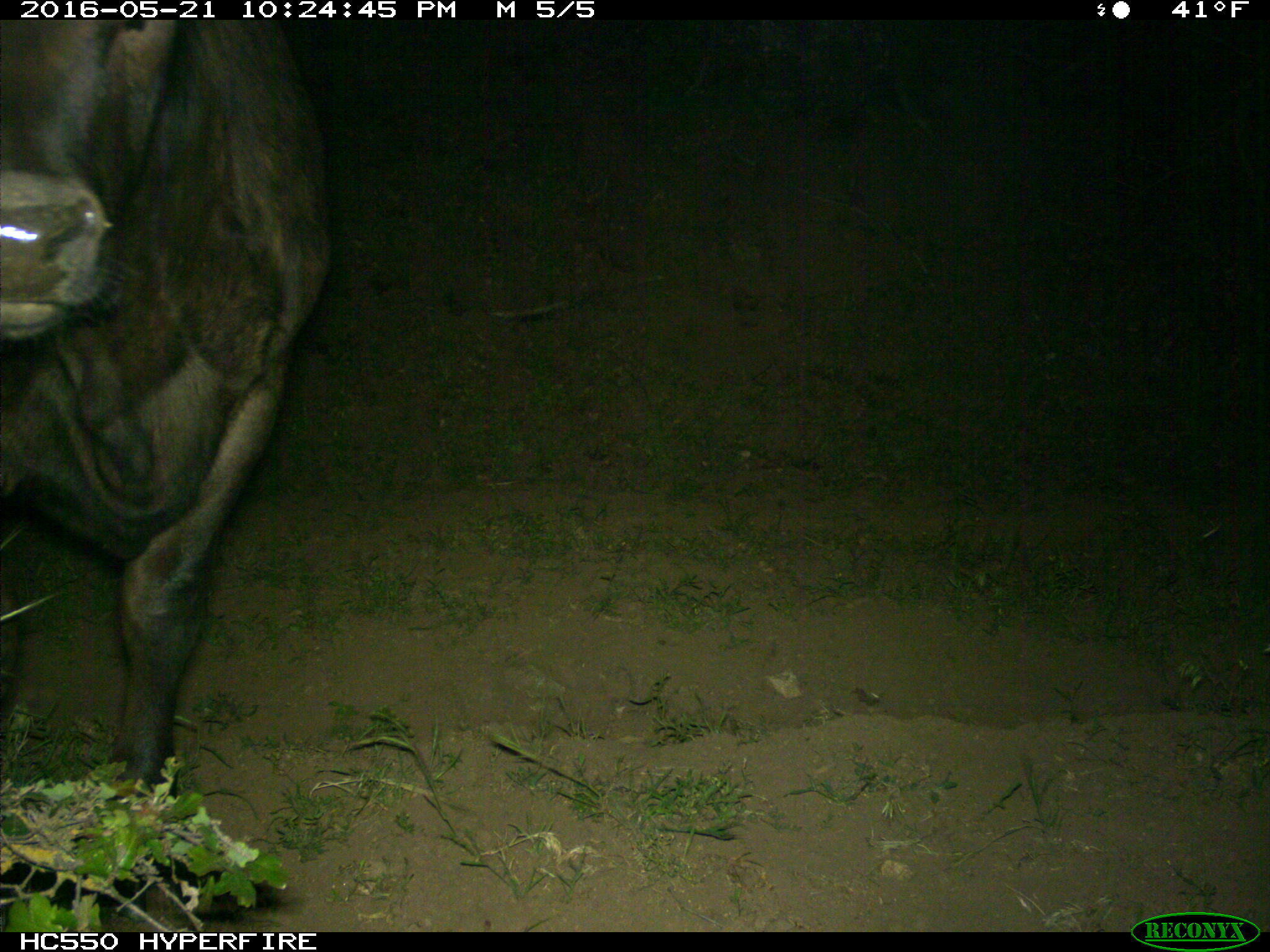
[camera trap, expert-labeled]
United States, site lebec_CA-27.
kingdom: Animalia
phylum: Chordata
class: Mammalia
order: Artiodactyla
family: Bovidae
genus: Bos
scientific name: Bos taurus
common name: domestic cow